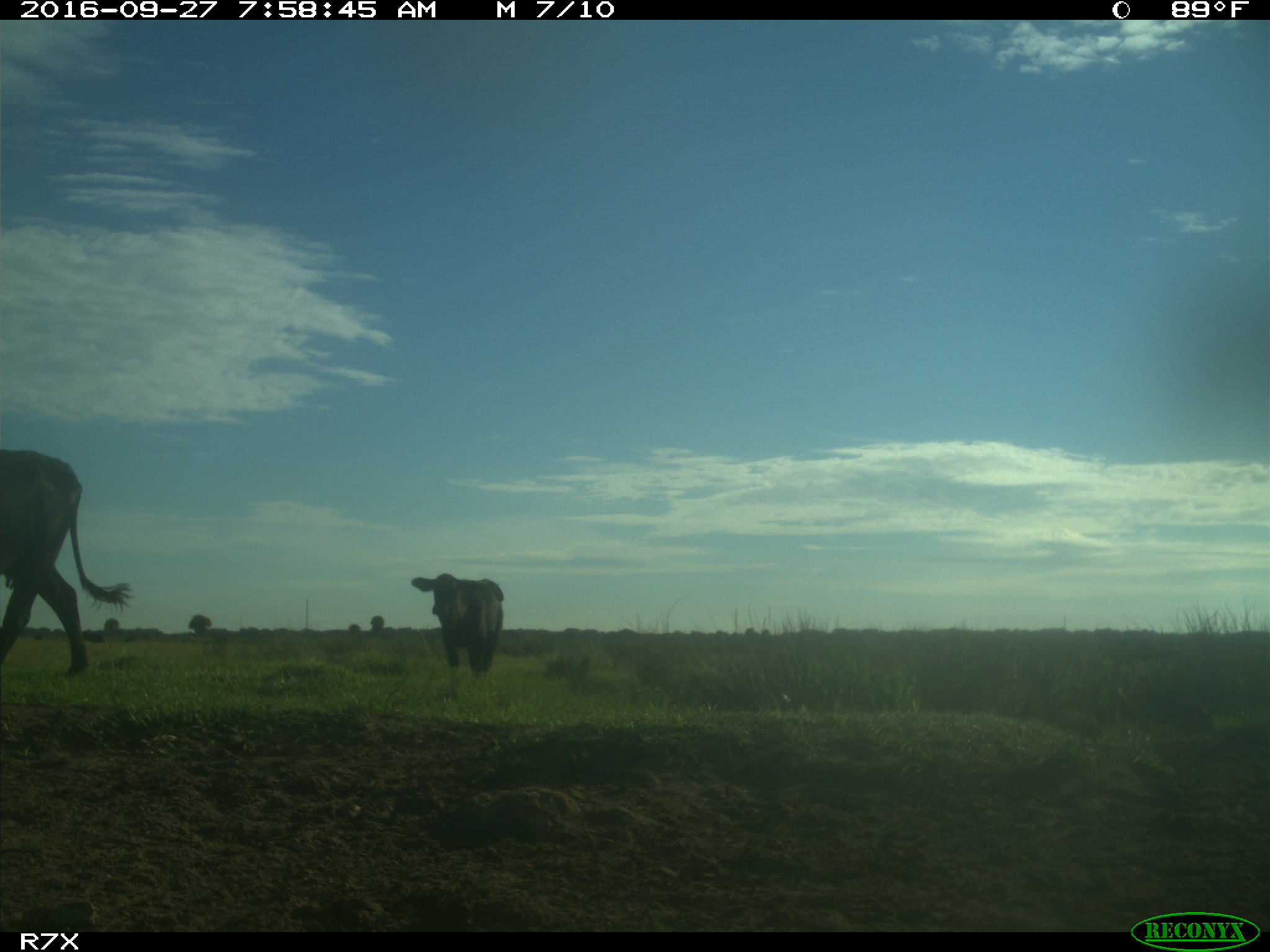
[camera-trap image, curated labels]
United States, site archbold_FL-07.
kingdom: Animalia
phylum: Chordata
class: Mammalia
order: Artiodactyla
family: Bovidae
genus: Bos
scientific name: Bos taurus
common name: domestic cow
Bos taurus (domestic cow).